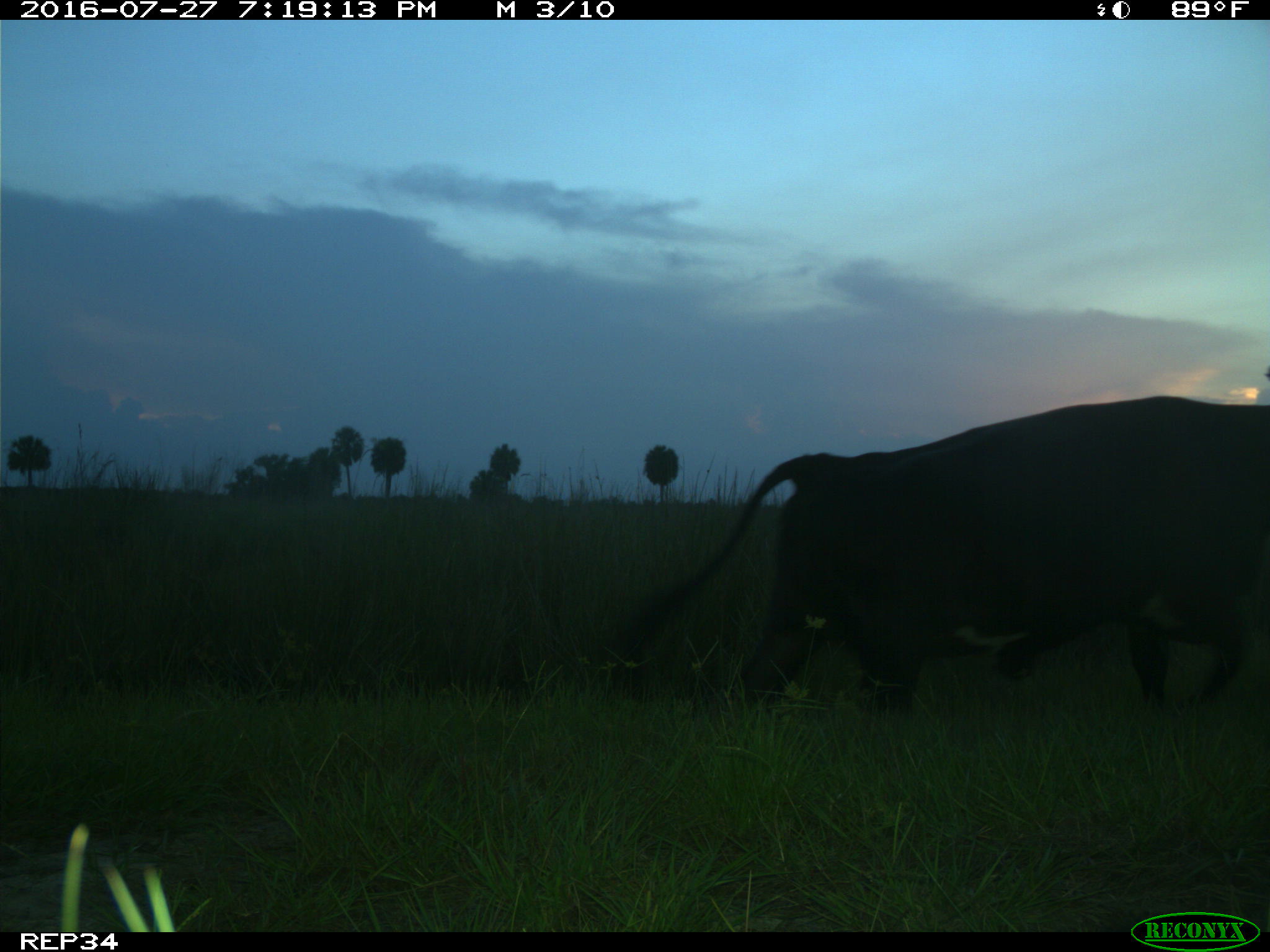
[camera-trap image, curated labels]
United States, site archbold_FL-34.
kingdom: Animalia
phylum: Chordata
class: Mammalia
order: Artiodactyla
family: Bovidae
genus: Bos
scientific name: Bos taurus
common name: domestic cow